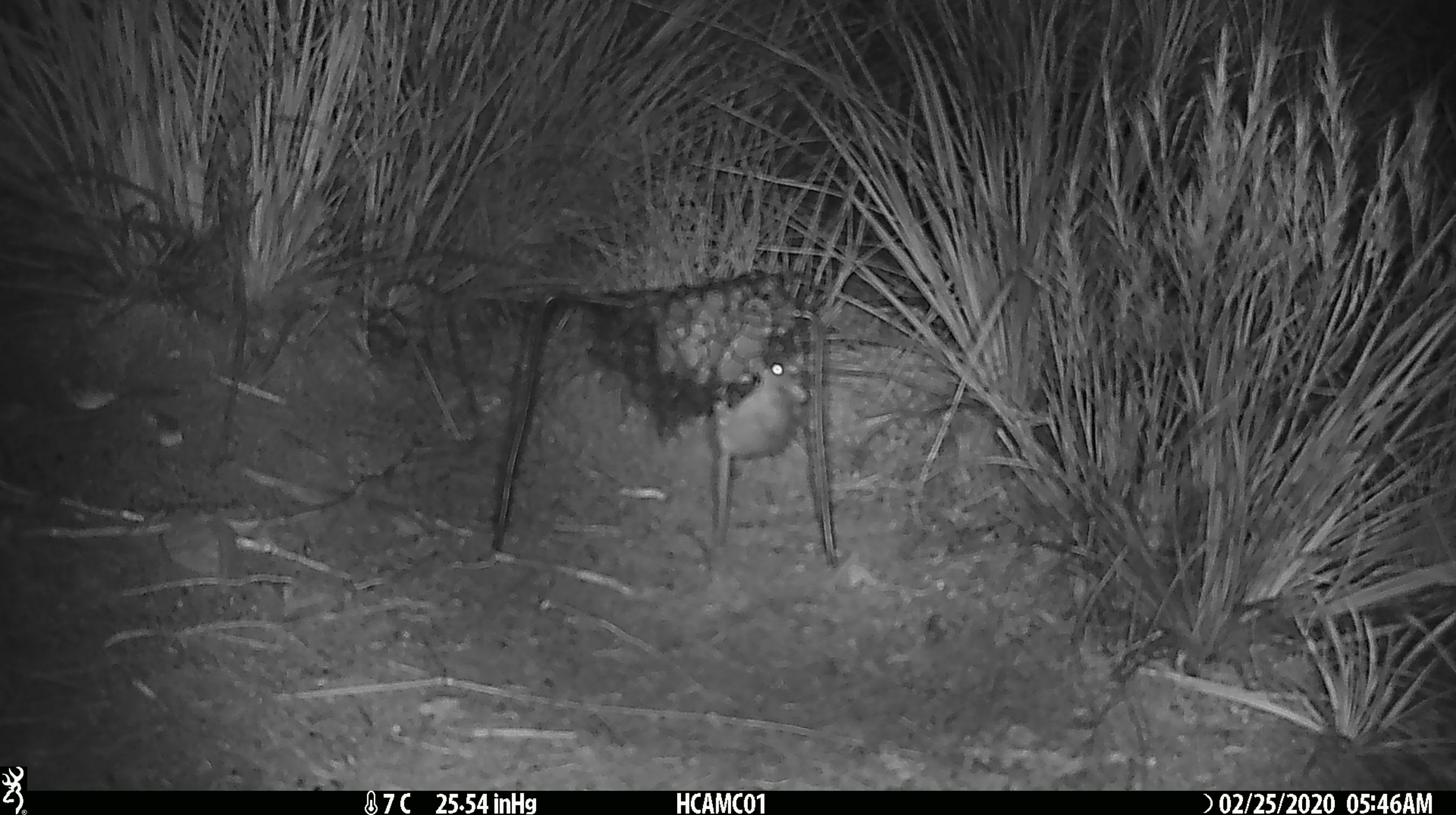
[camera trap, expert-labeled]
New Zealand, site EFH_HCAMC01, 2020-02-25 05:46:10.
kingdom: Animalia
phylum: Chordata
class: Mammalia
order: Rodentia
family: Muridae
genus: Mus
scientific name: Mus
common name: mouse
Mouse (Mus).